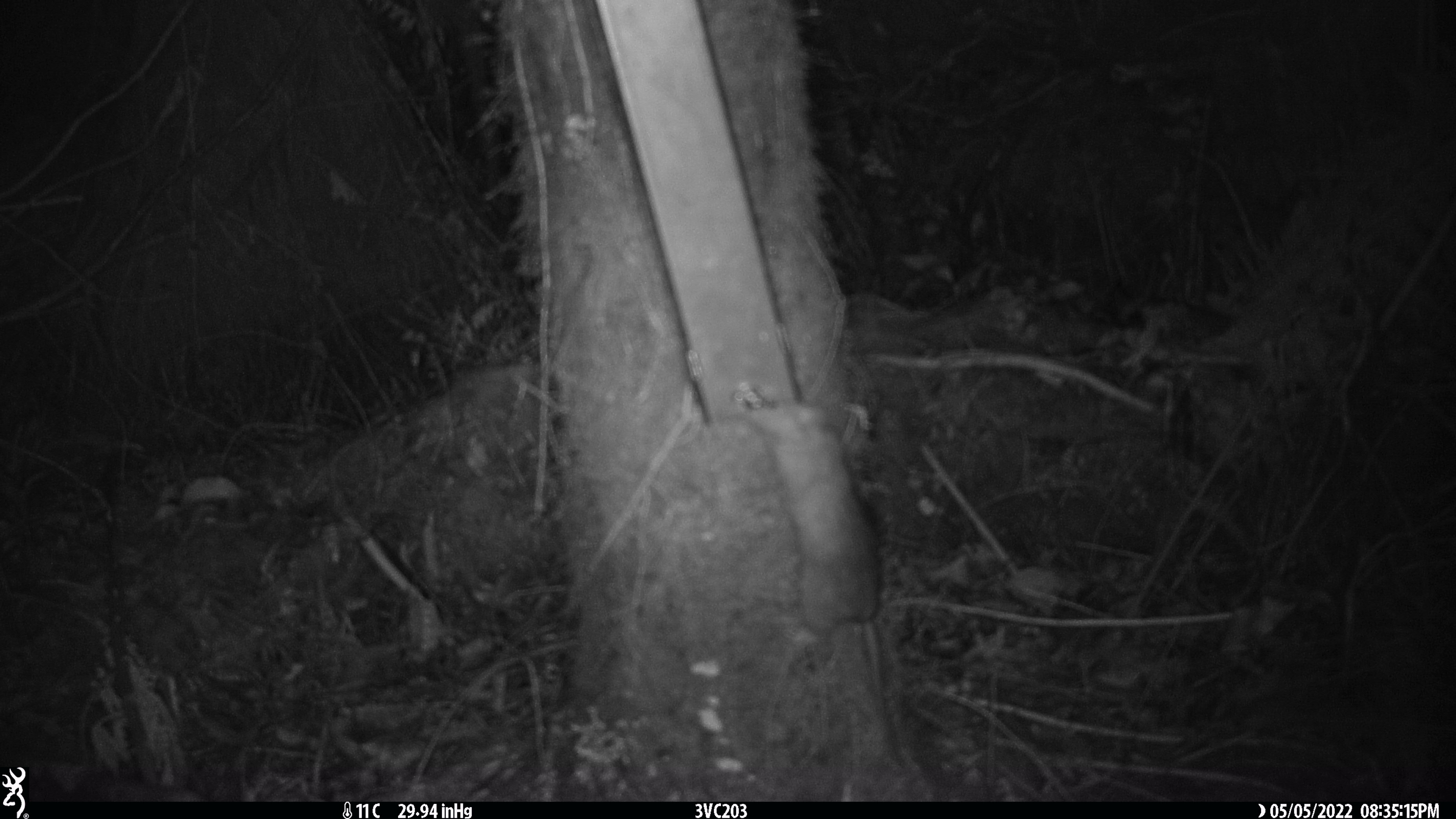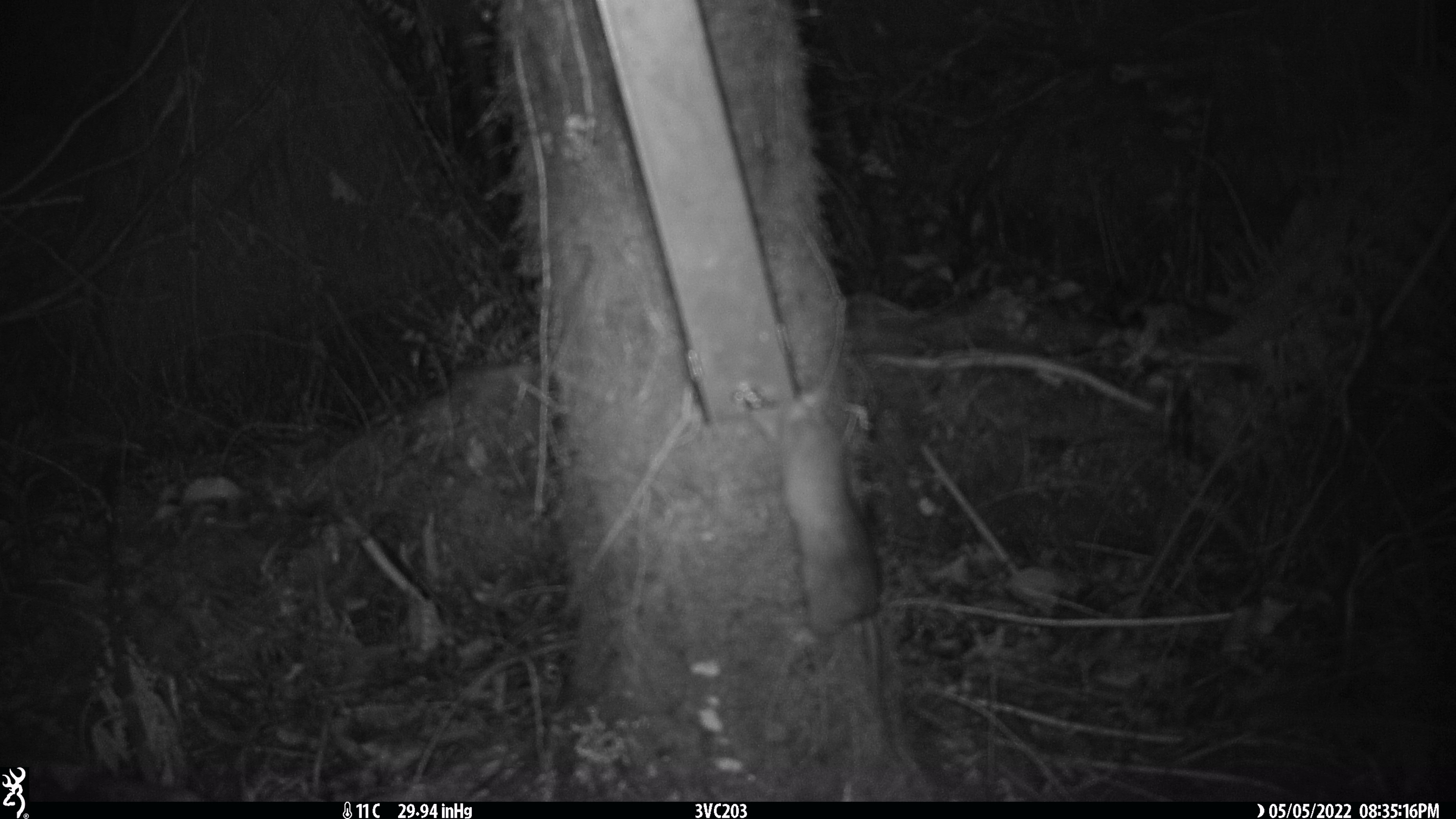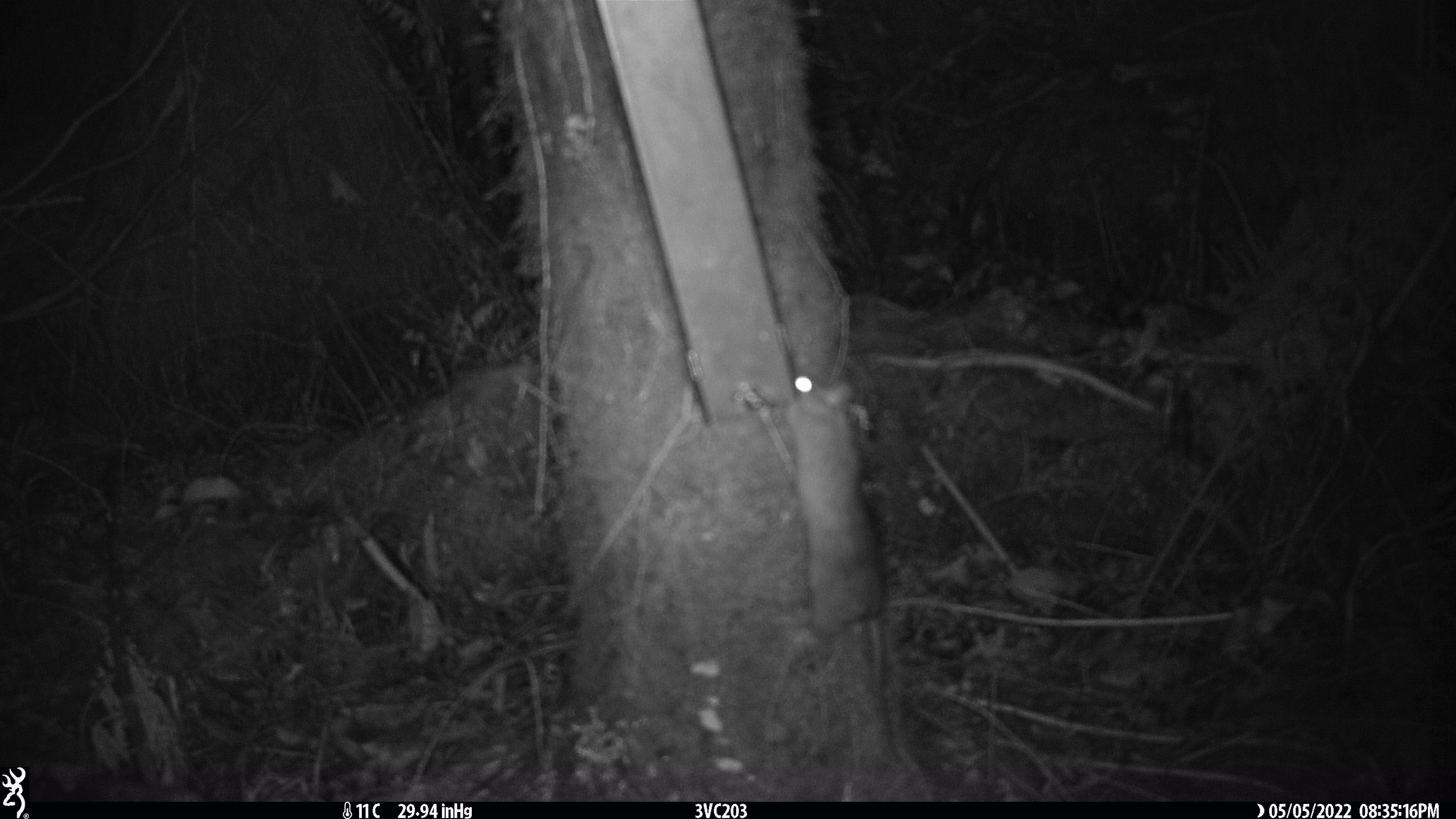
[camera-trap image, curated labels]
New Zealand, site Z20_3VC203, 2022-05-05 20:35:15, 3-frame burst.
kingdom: Animalia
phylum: Chordata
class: Mammalia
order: Rodentia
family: Muridae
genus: Rattus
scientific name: Rattus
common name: rat